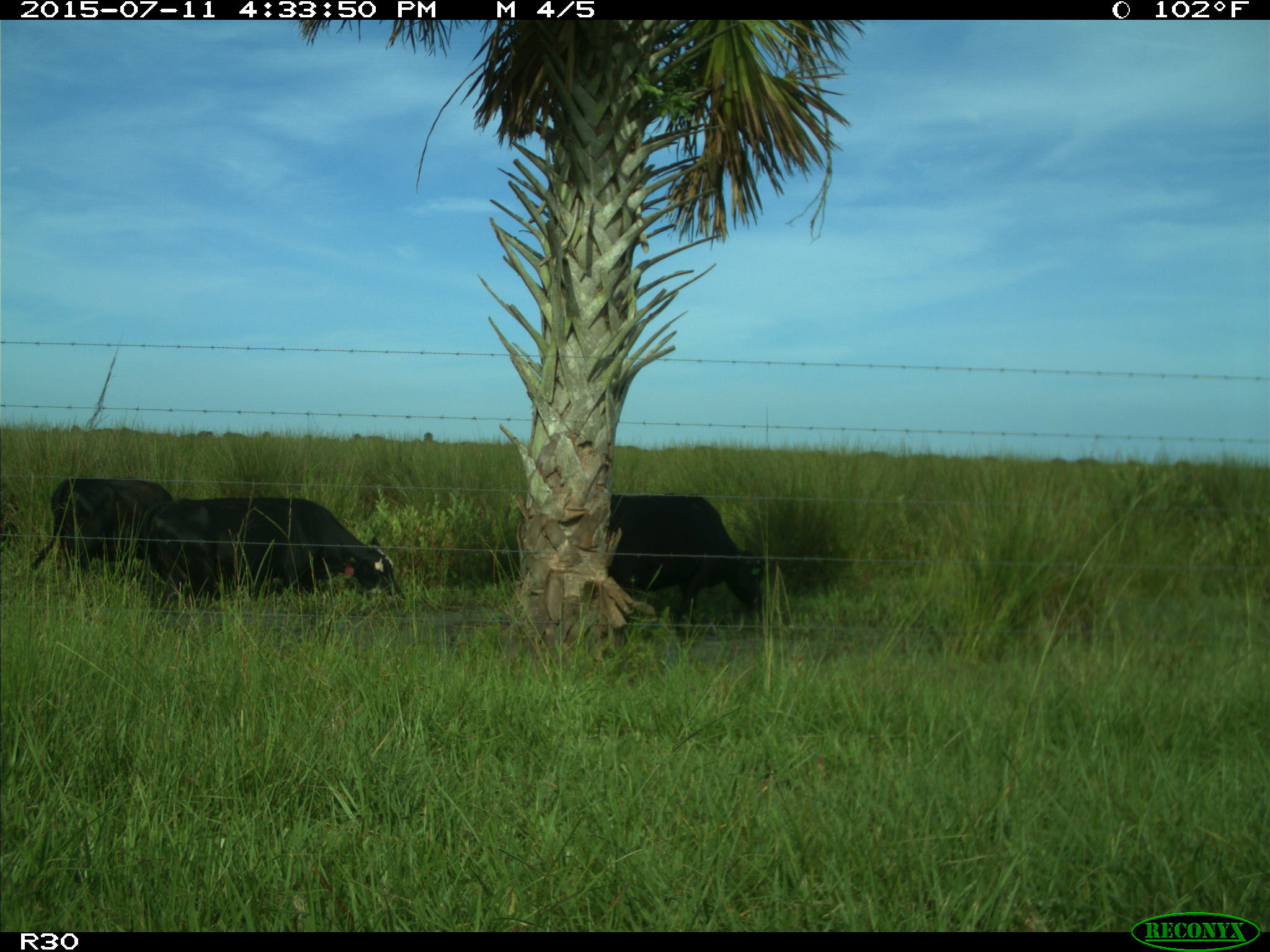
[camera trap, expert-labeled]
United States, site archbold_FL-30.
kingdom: Animalia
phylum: Chordata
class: Mammalia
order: Artiodactyla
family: Bovidae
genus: Bos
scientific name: Bos taurus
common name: domestic cow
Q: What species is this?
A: Bos taurus (domestic cow).